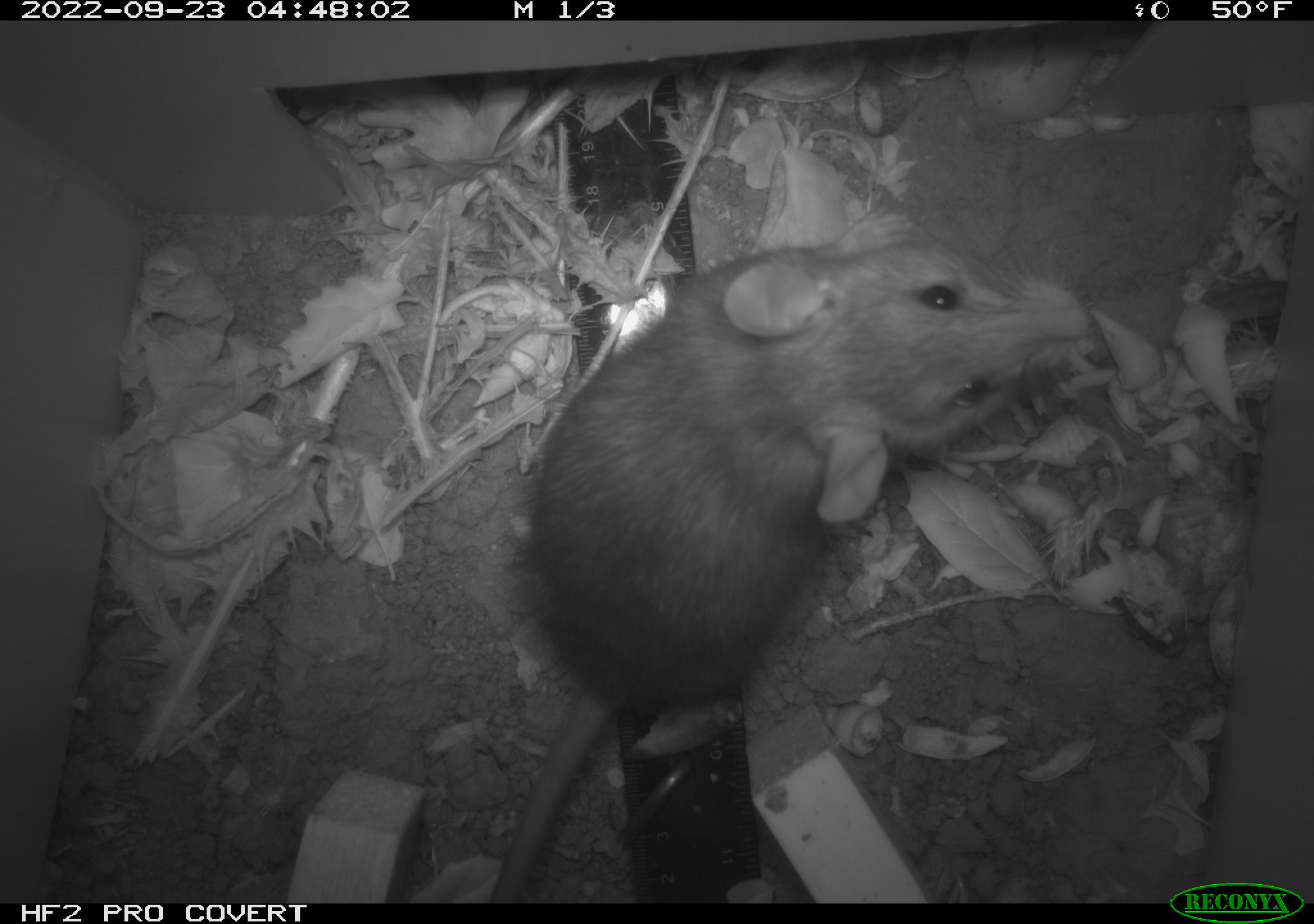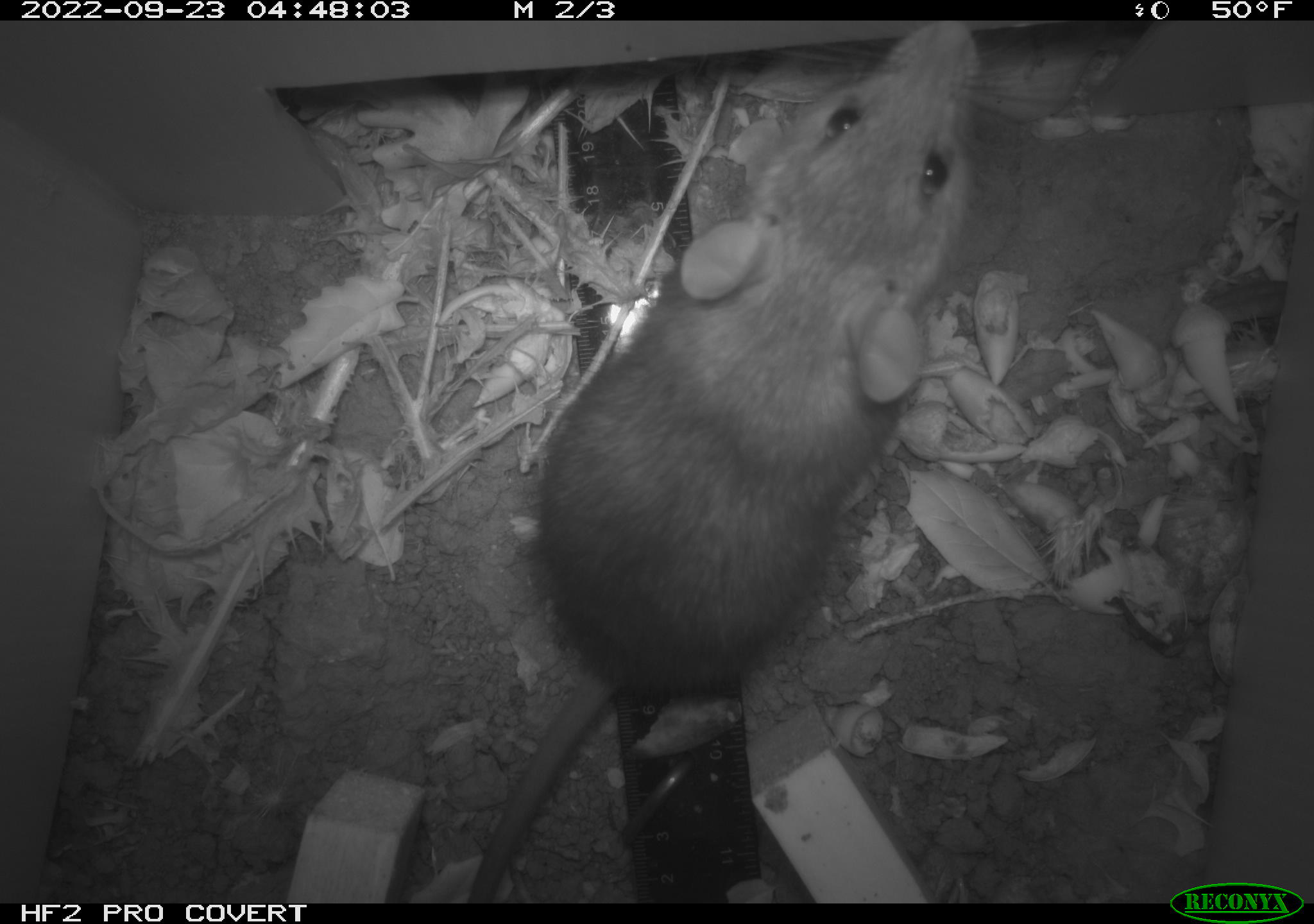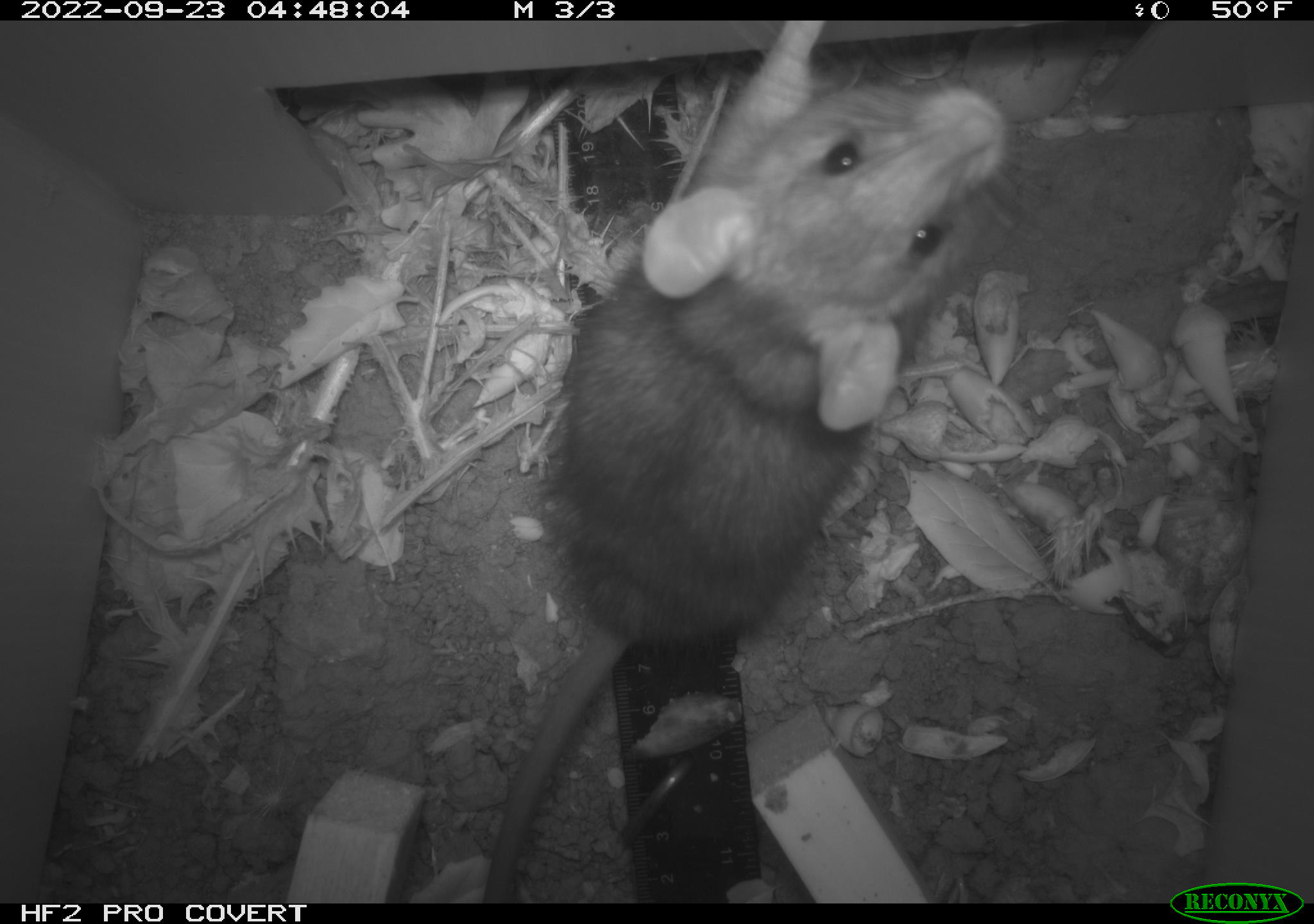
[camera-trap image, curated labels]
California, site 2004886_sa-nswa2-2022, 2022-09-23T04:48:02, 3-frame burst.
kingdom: Animalia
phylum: Chordata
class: Mammalia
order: Rodentia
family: Muridae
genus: Rattus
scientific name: Rattus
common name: rat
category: rattus species